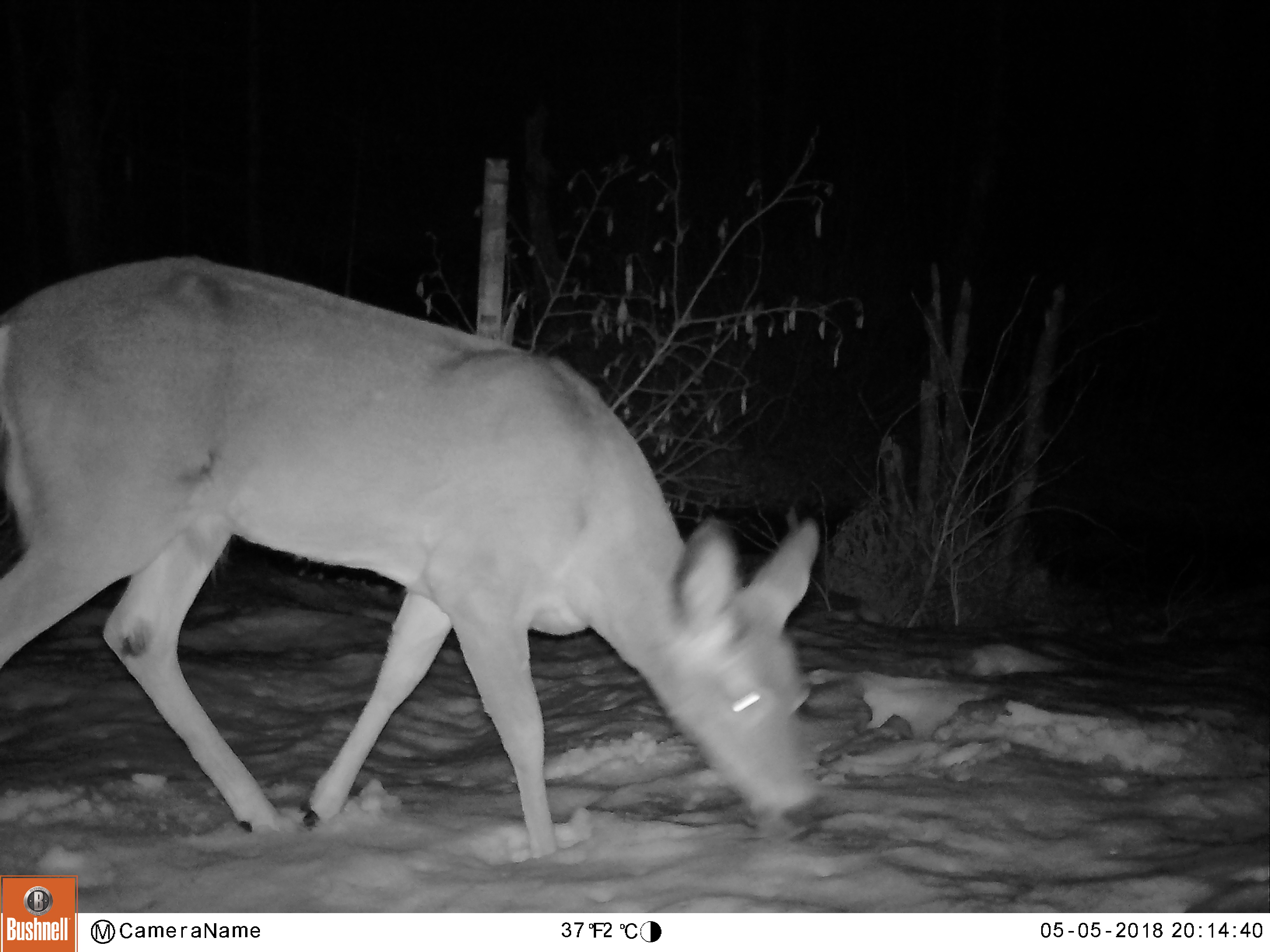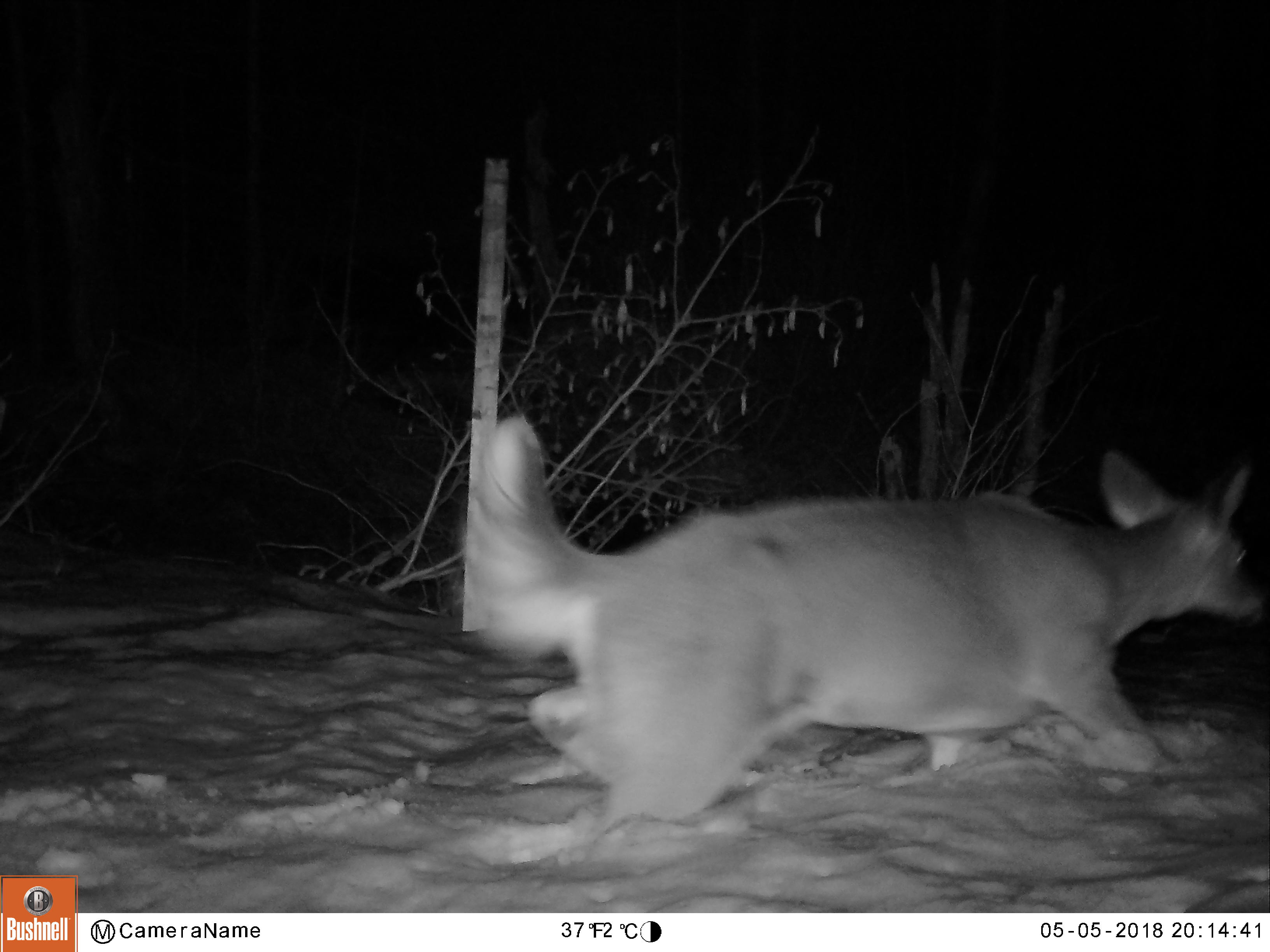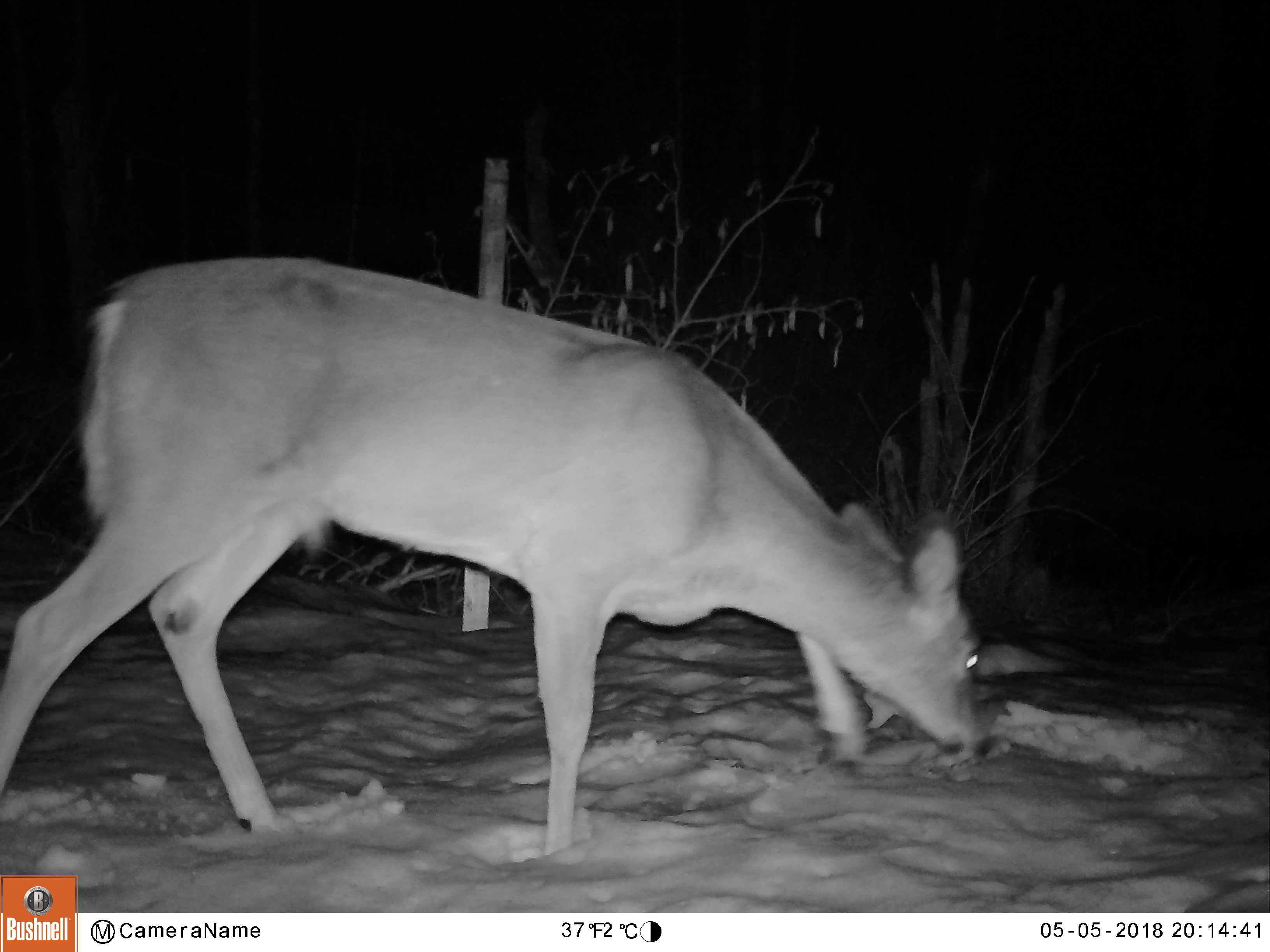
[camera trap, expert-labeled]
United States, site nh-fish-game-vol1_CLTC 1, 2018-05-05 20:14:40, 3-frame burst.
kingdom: Animalia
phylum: Chordata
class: Mammalia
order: Artiodactyla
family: Cervidae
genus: Odocoileus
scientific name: Odocoileus virginianus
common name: white-tailed deer